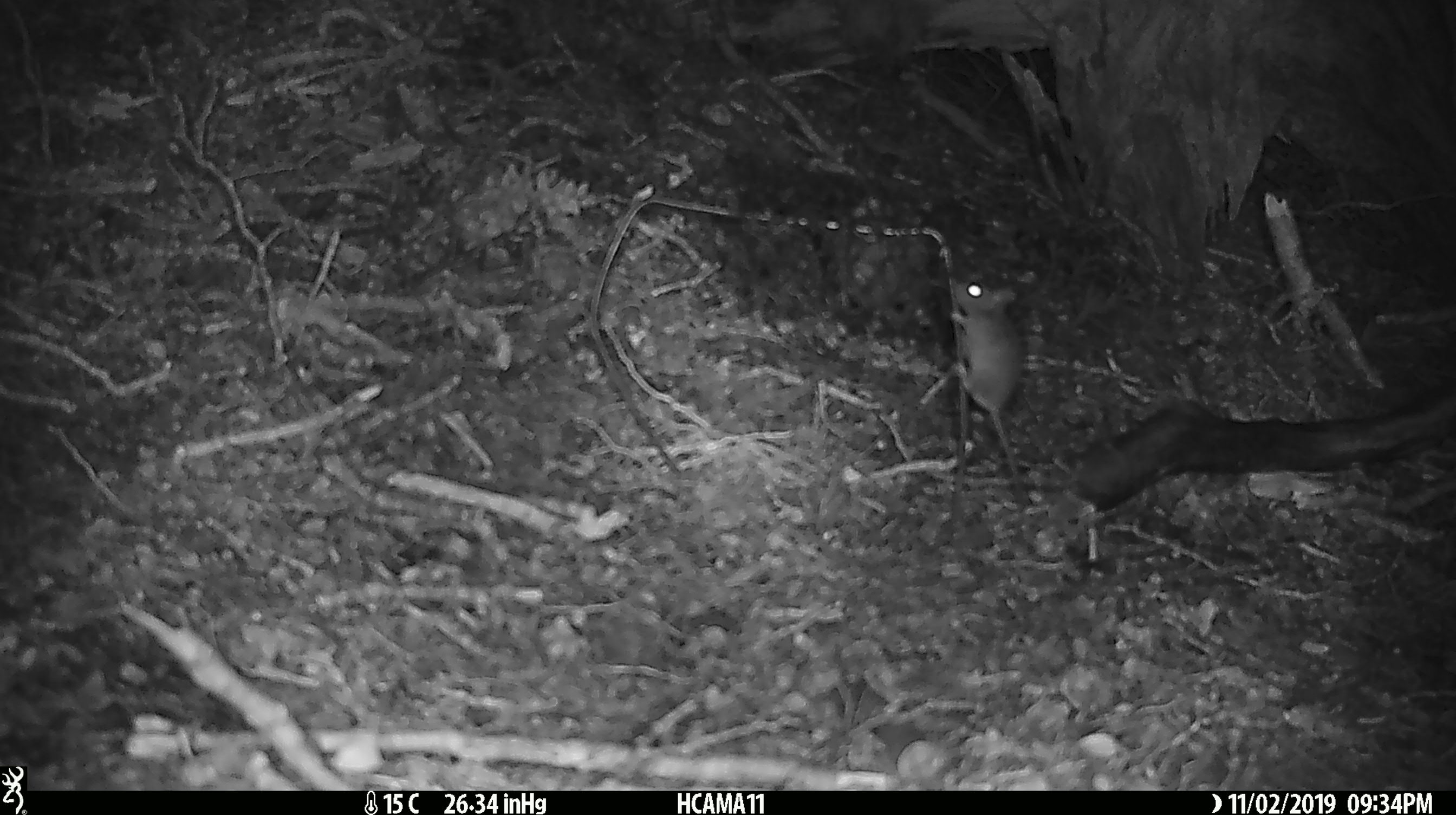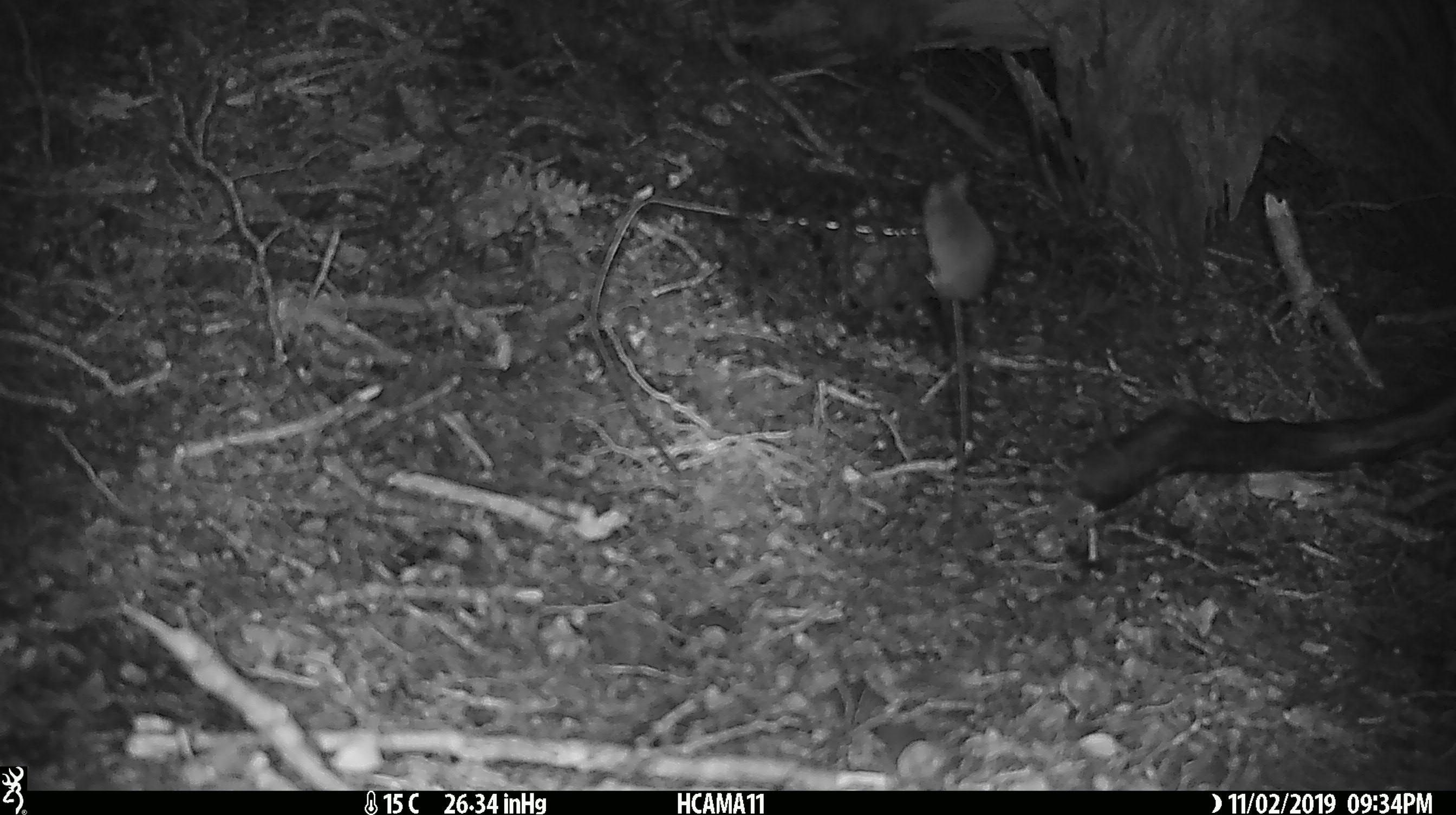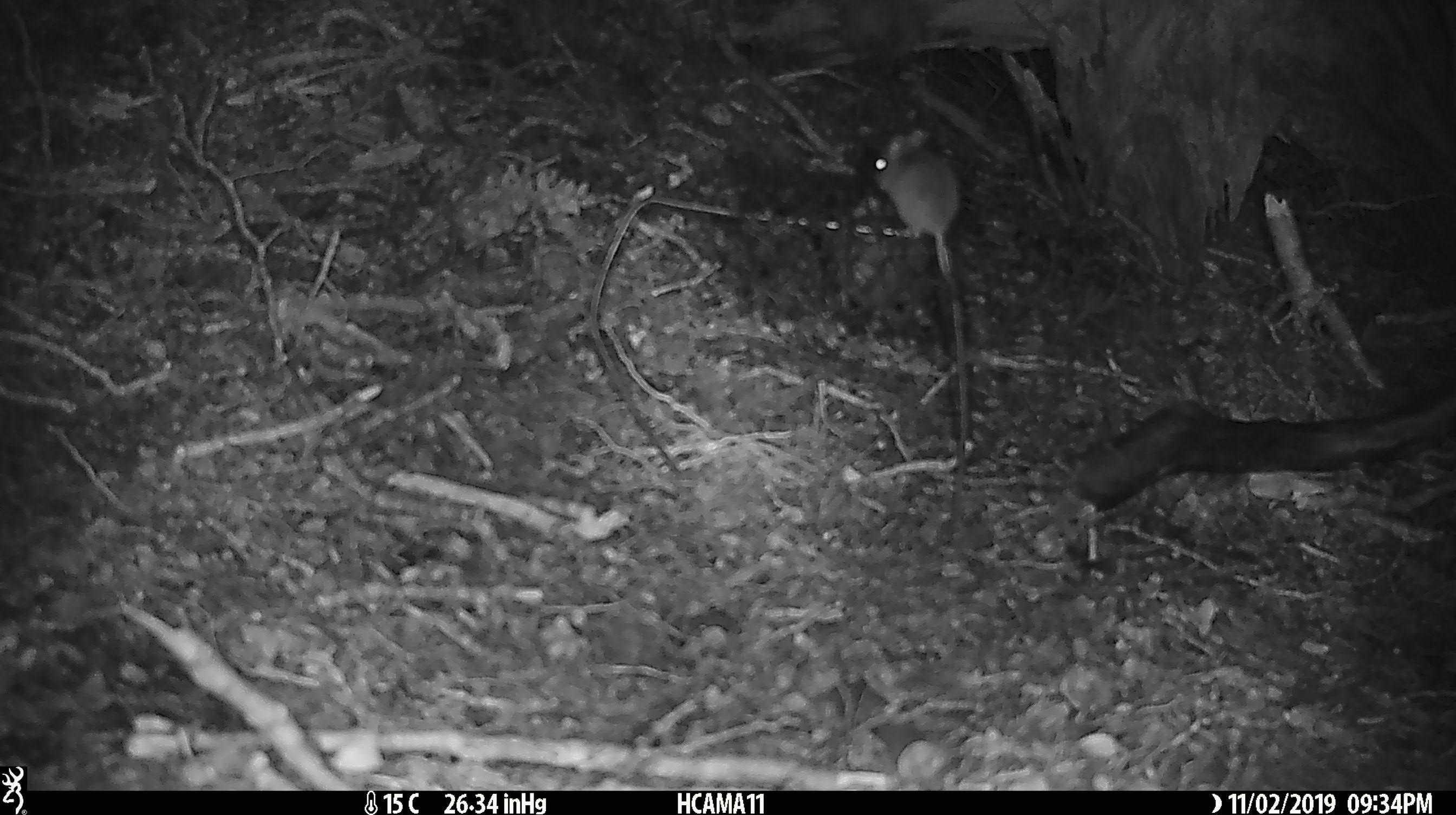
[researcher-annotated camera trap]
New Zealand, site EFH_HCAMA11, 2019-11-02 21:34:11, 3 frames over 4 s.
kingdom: Animalia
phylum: Chordata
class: Mammalia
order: Rodentia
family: Muridae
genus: Mus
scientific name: Mus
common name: mouse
Mouse (Mus).